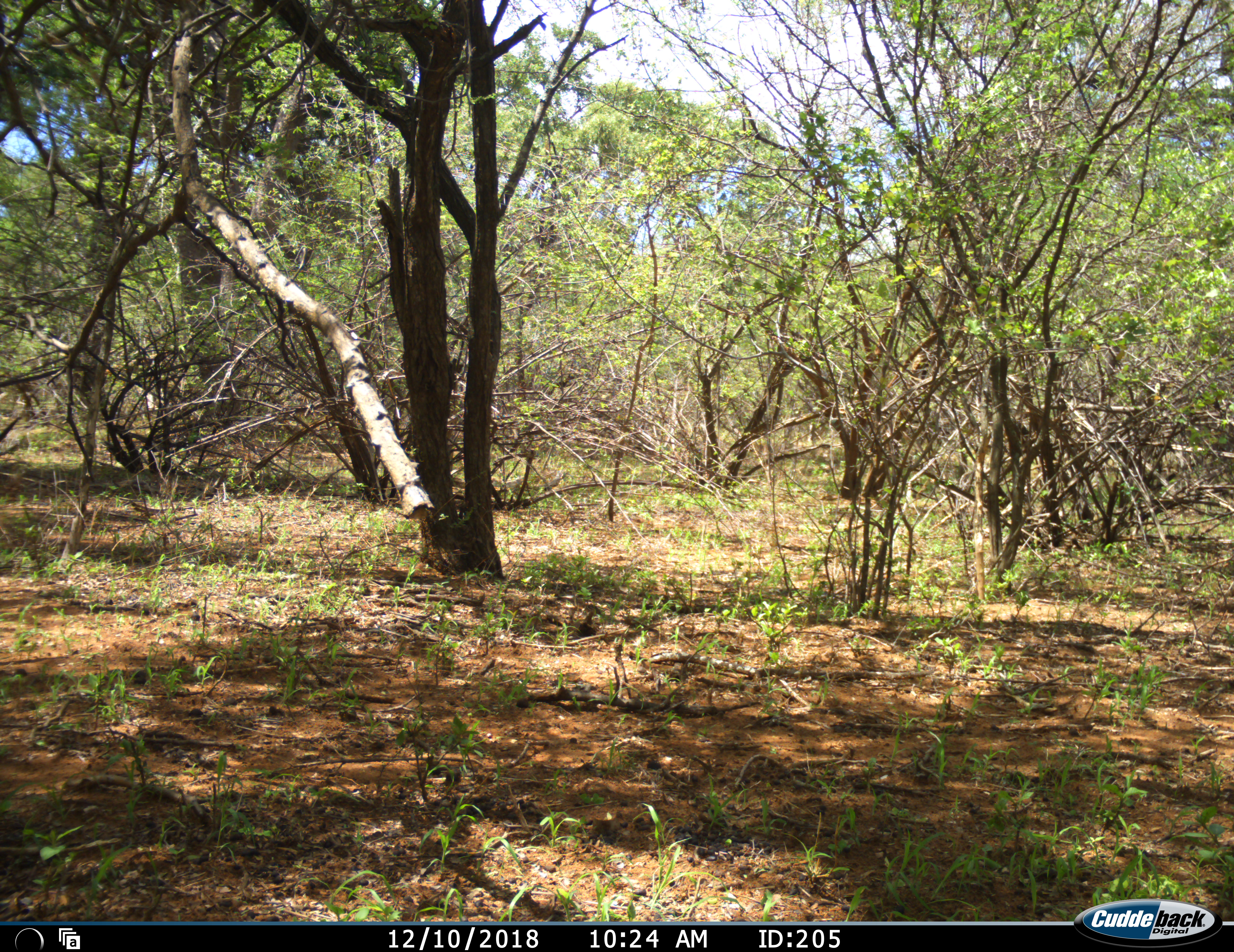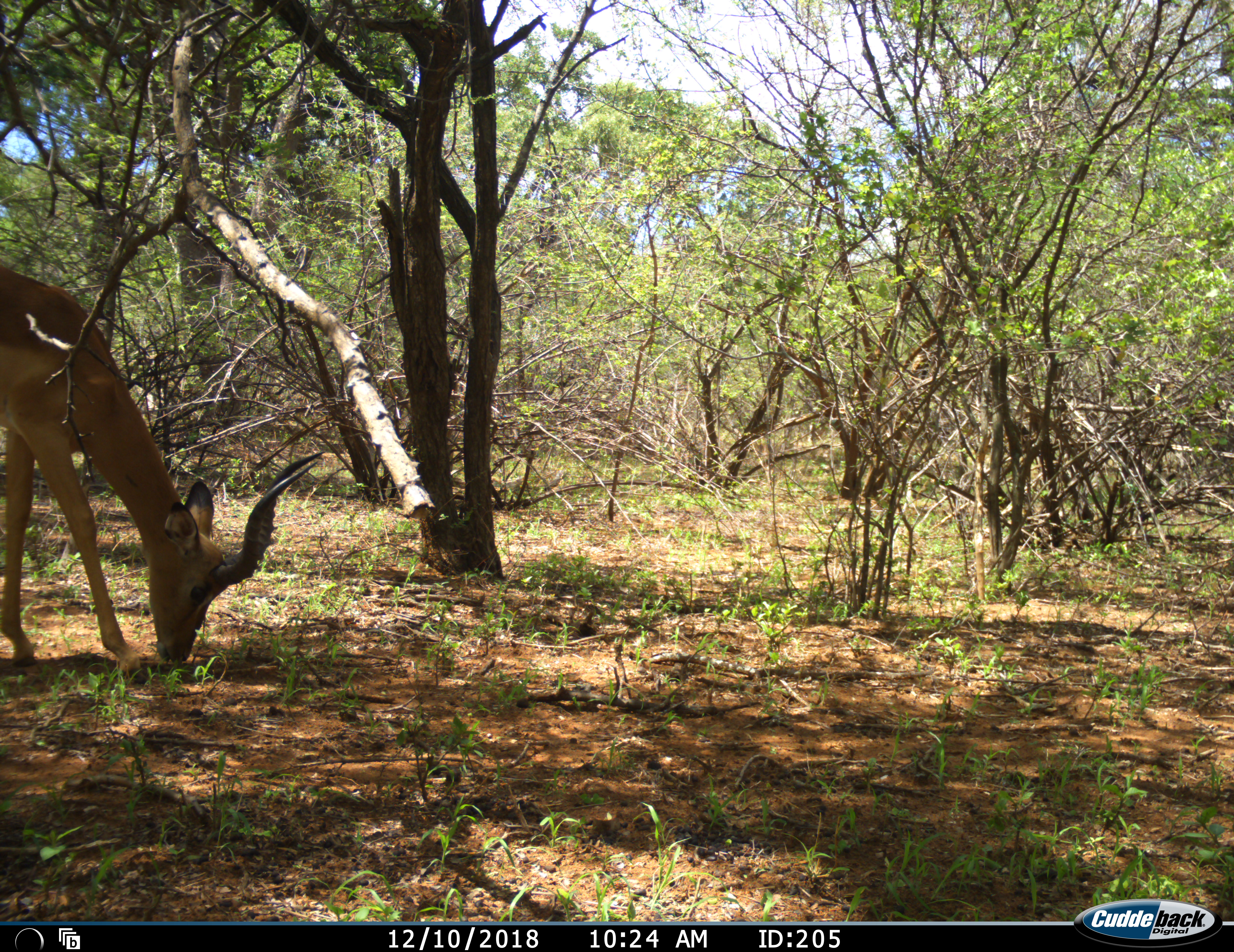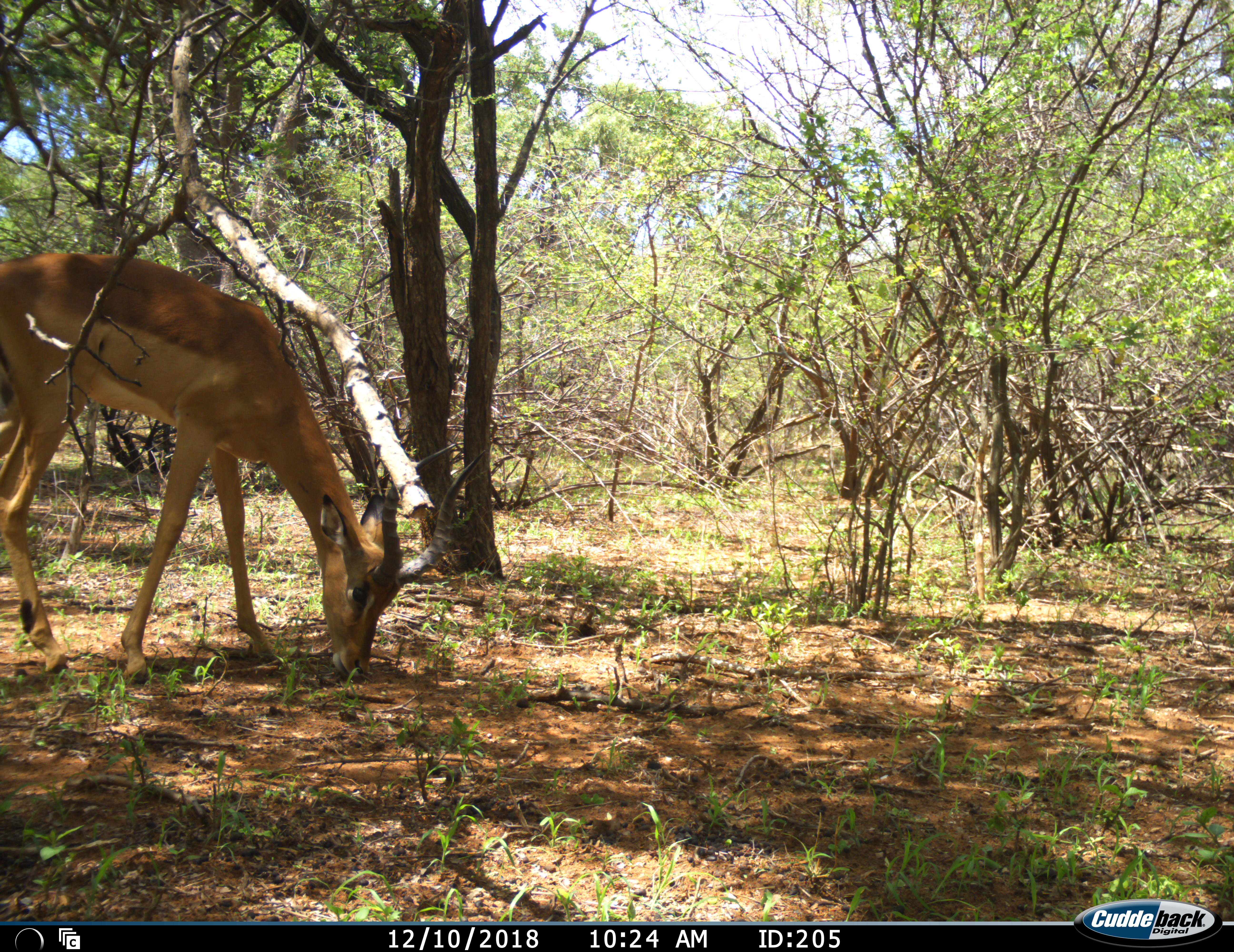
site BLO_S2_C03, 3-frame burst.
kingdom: Animalia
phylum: Chordata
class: Mammalia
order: Artiodactyla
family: Bovidae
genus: Aepyceros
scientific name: Aepyceros melampus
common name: impala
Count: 1.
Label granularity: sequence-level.